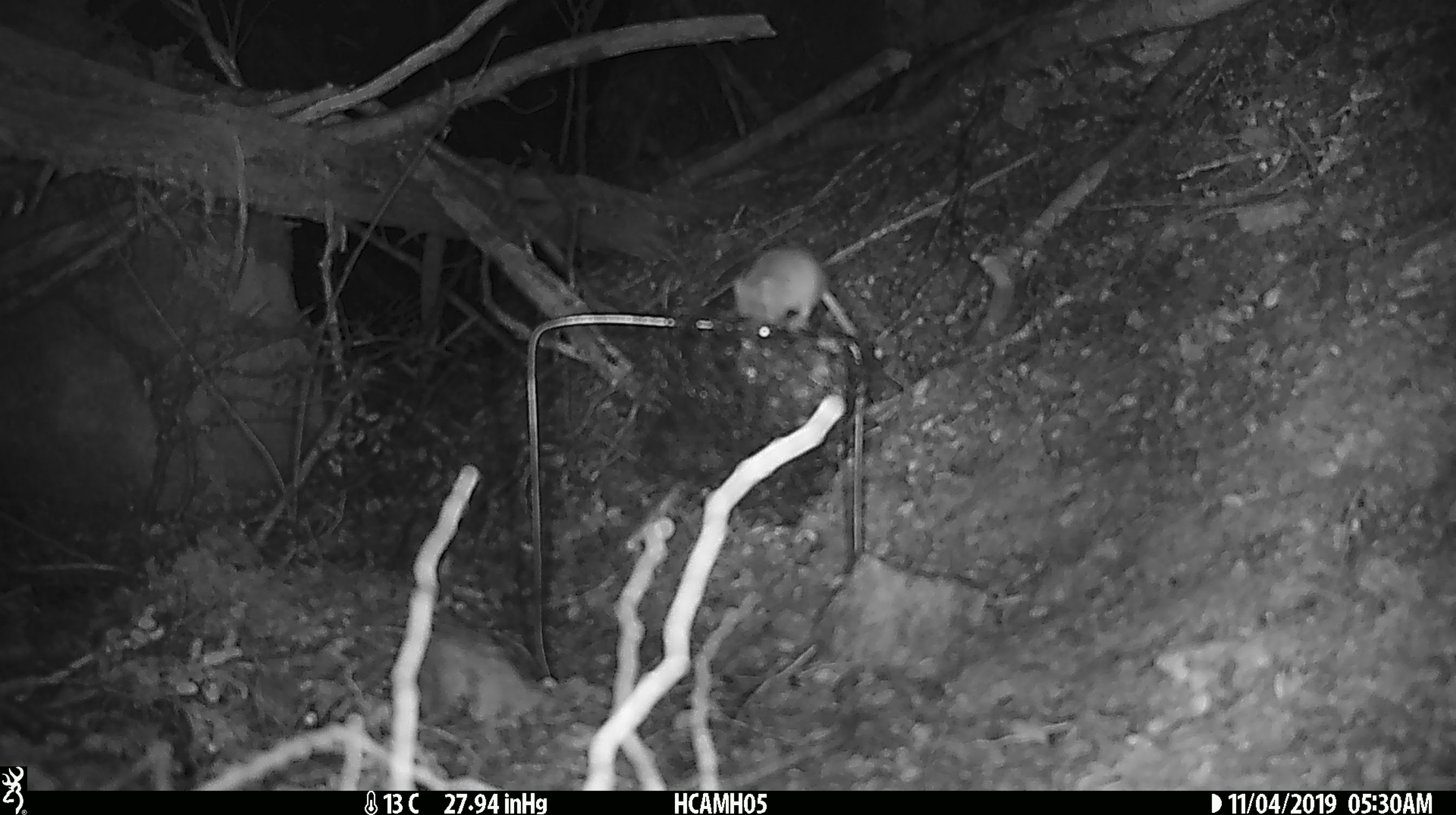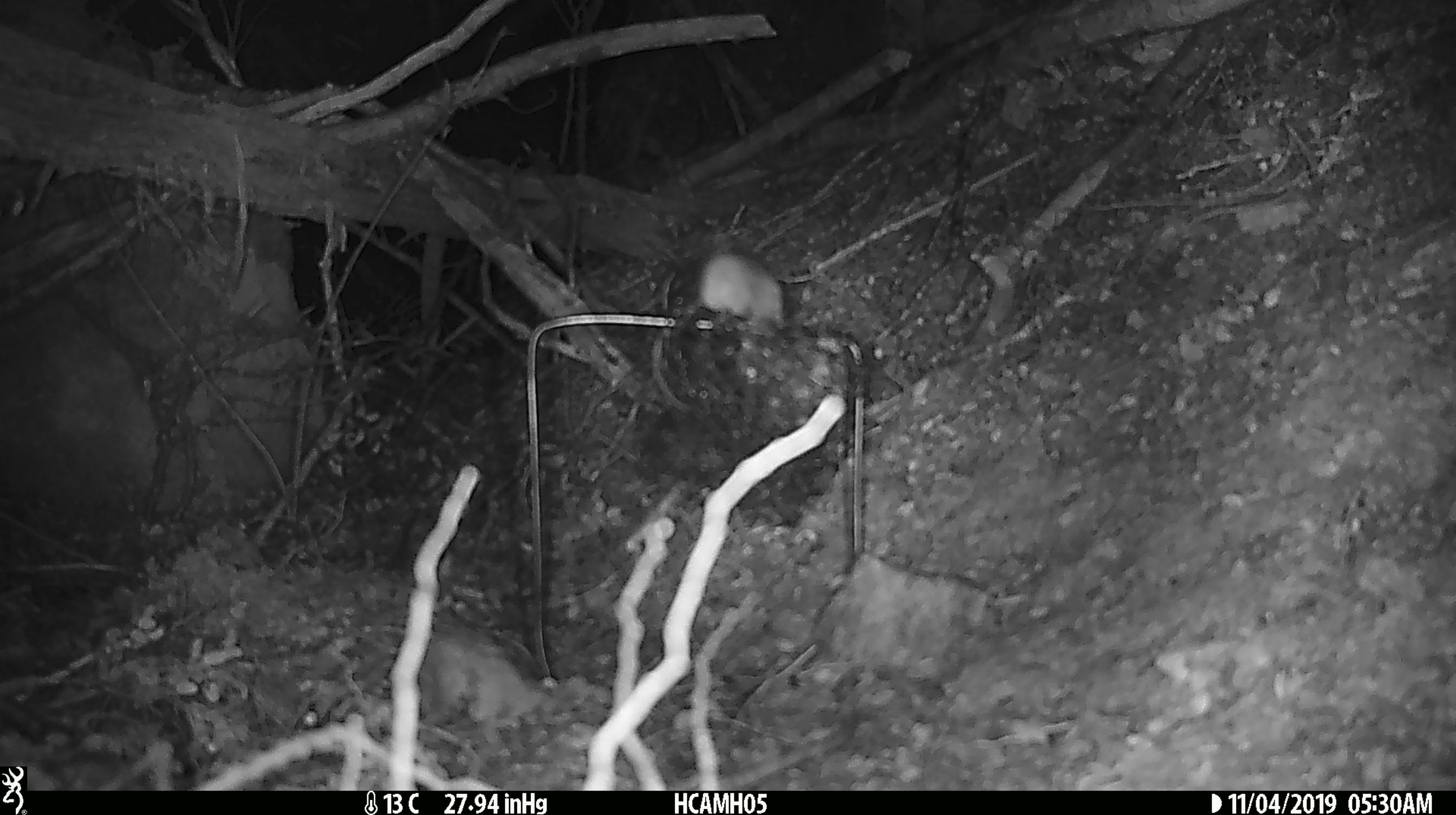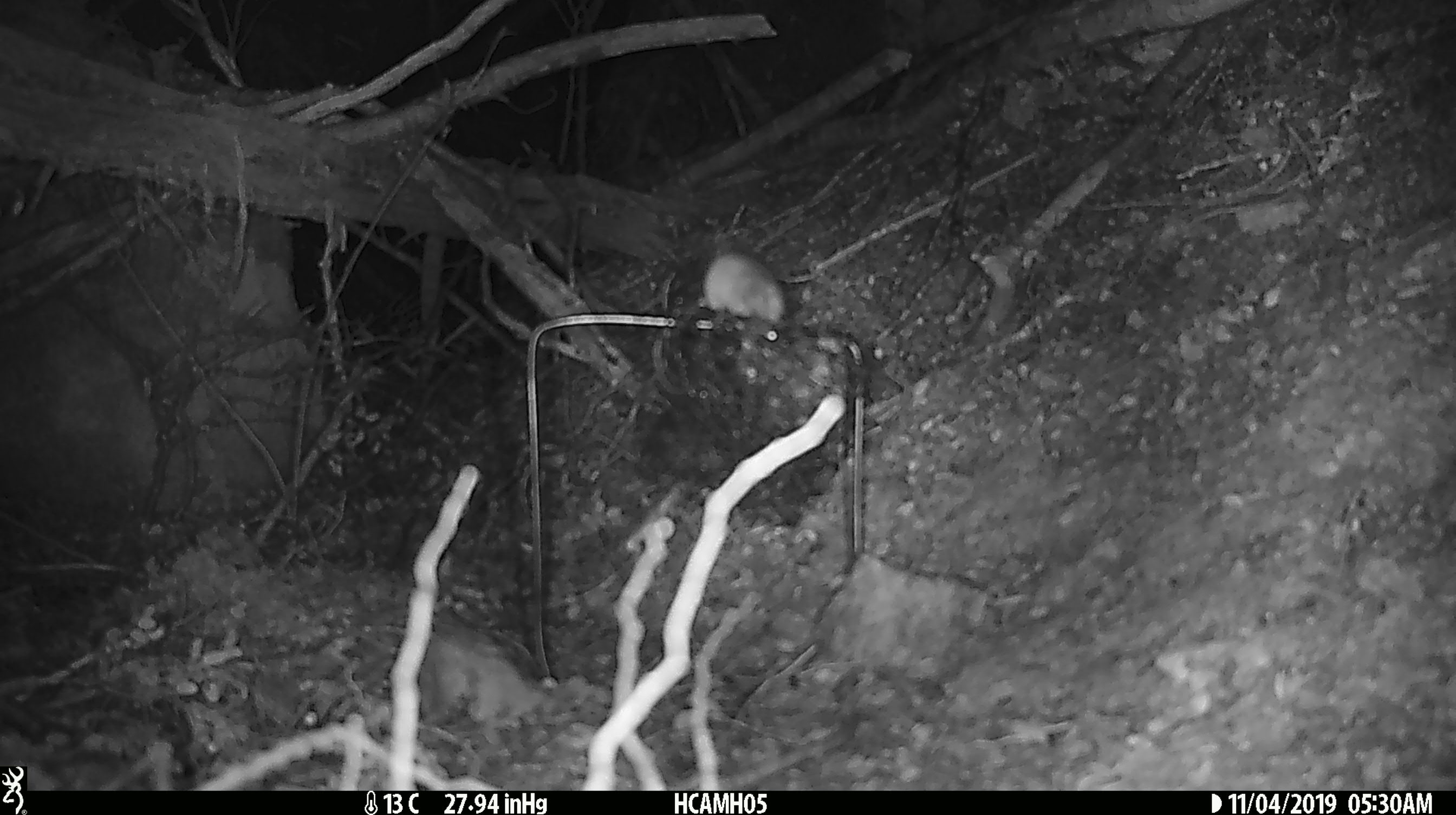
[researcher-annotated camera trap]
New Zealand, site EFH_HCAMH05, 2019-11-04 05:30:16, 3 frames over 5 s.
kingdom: Animalia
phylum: Chordata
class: Mammalia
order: Rodentia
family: Muridae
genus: Mus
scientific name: Mus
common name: mouse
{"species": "mouse (Mus)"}